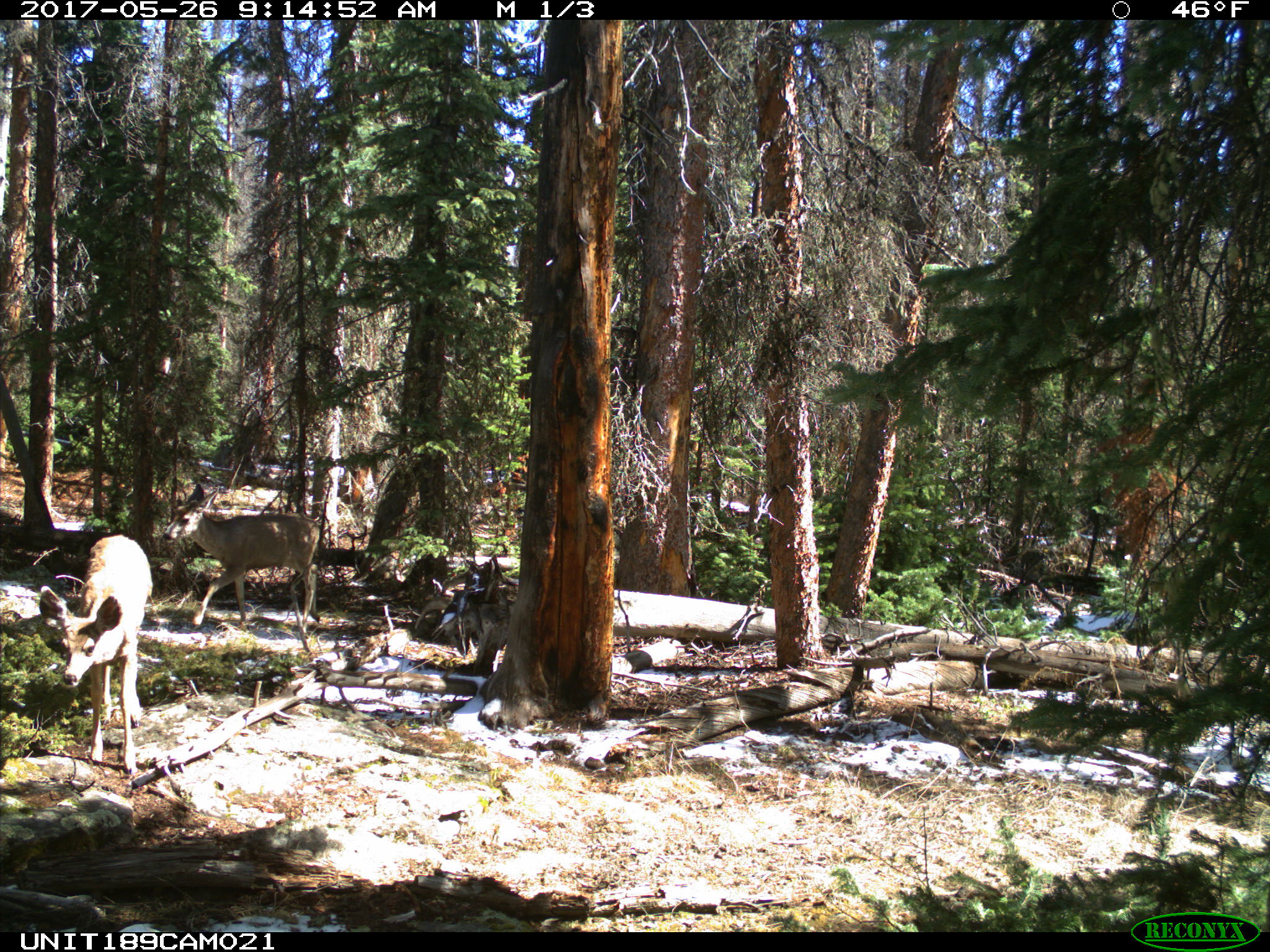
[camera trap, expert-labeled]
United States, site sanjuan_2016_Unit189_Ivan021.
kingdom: Animalia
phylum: Chordata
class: Mammalia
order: Artiodactyla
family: Cervidae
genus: Odocoileus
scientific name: Odocoileus hemionus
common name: mule deer